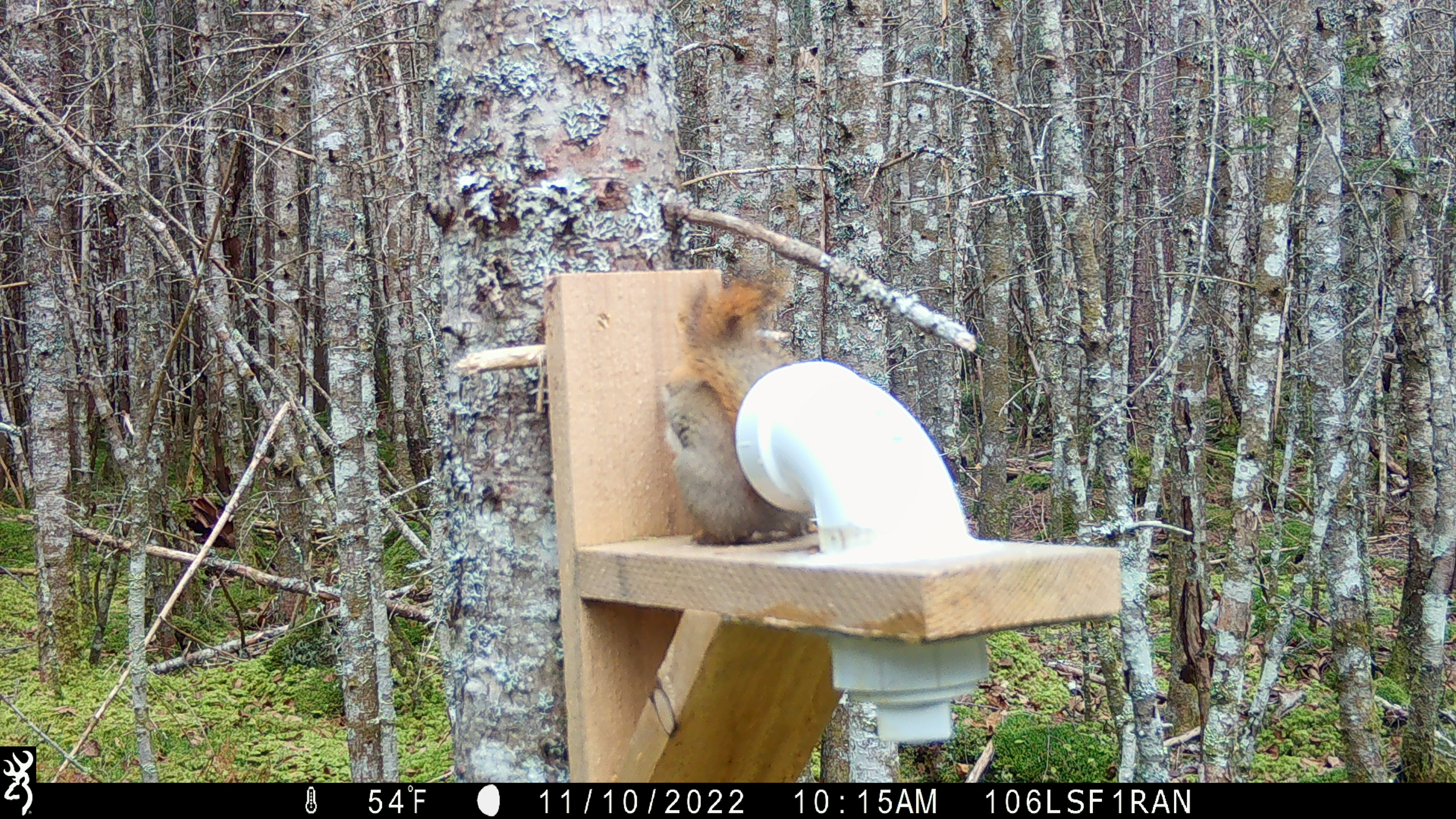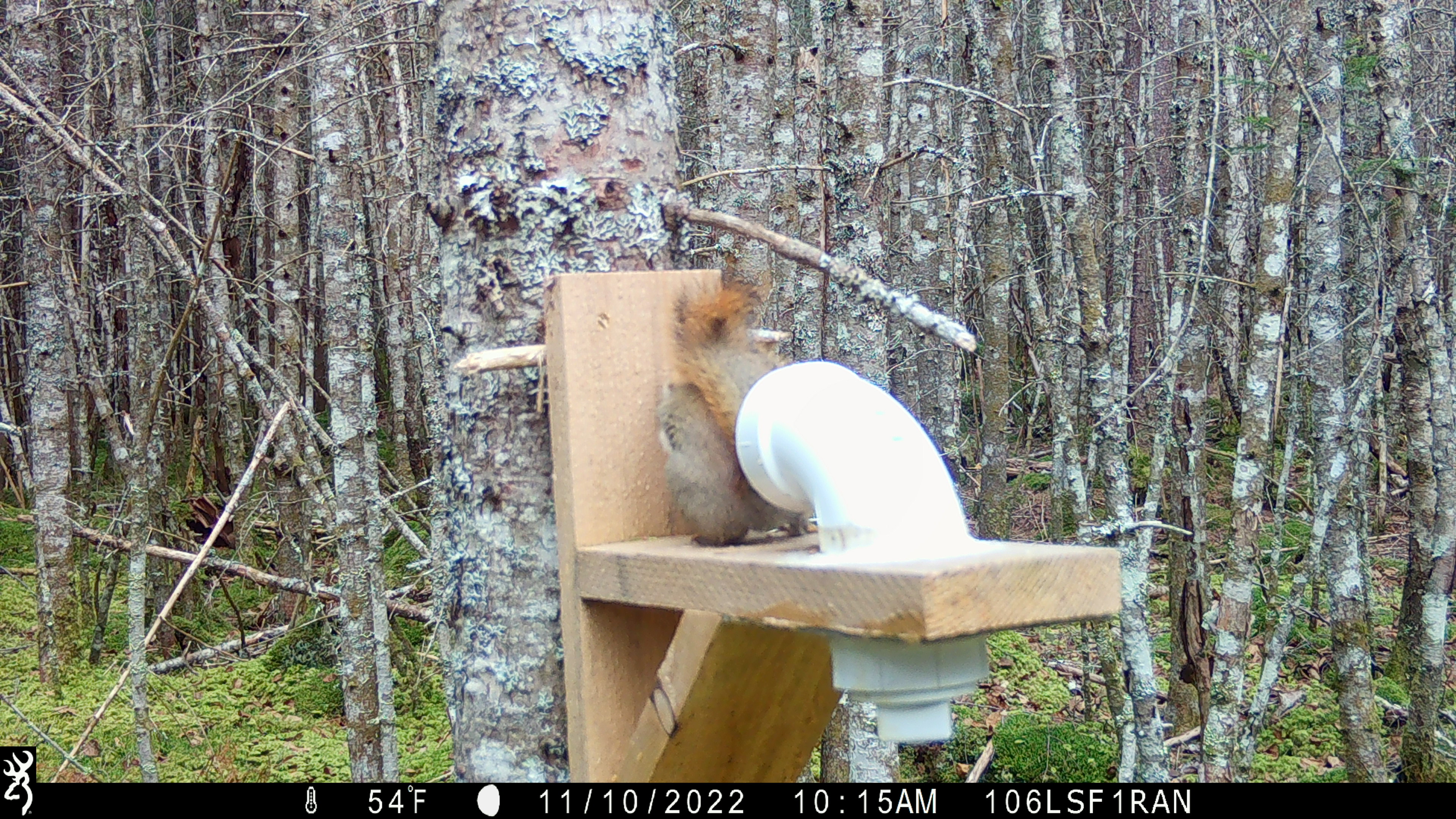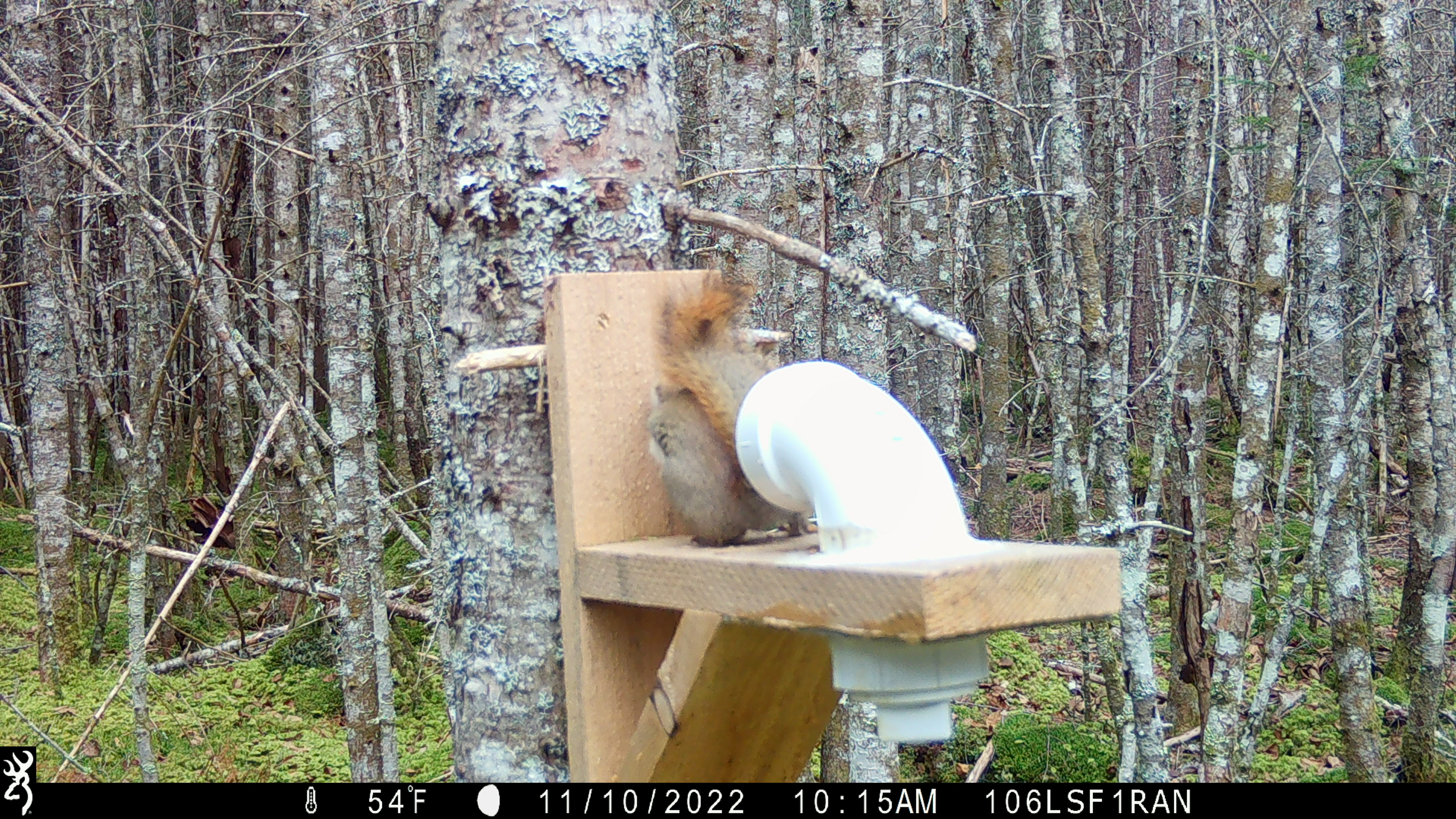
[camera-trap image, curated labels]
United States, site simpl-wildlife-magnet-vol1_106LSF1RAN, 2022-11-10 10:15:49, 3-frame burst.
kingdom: Animalia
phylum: Chordata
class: Mammalia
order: Rodentia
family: Sciuridae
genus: Tamiasciurus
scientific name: Tamiasciurus hudsonicus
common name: red squirrel